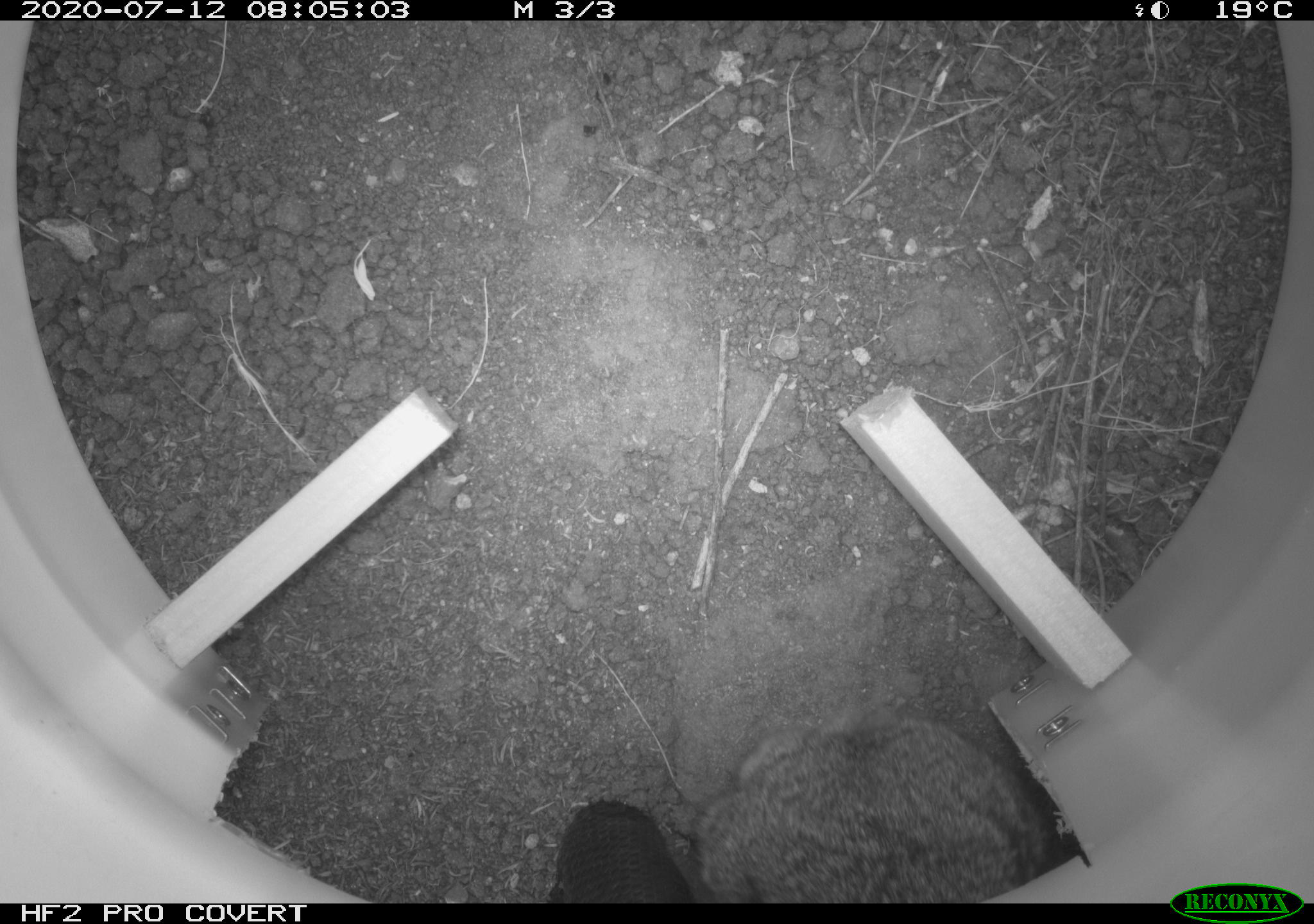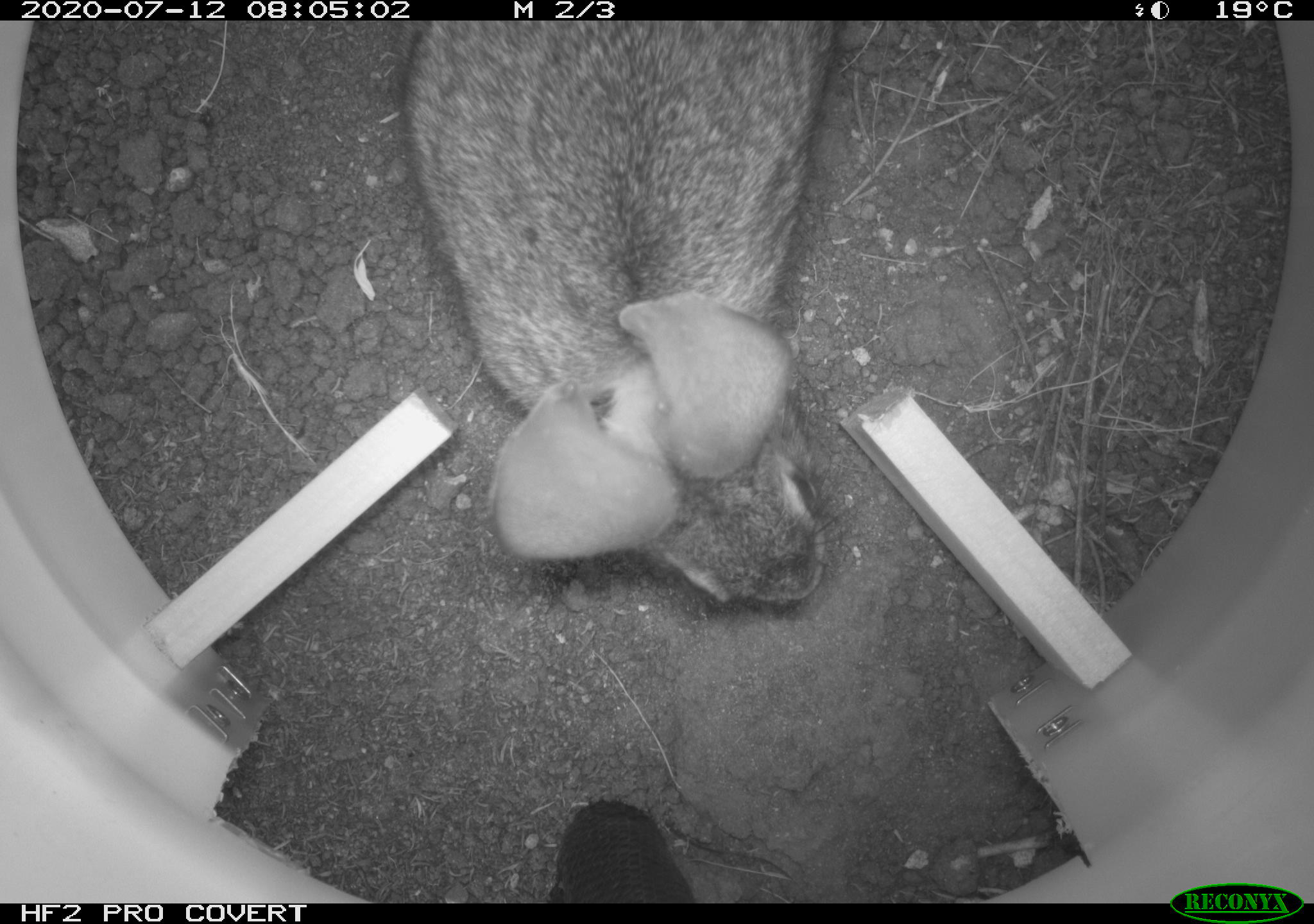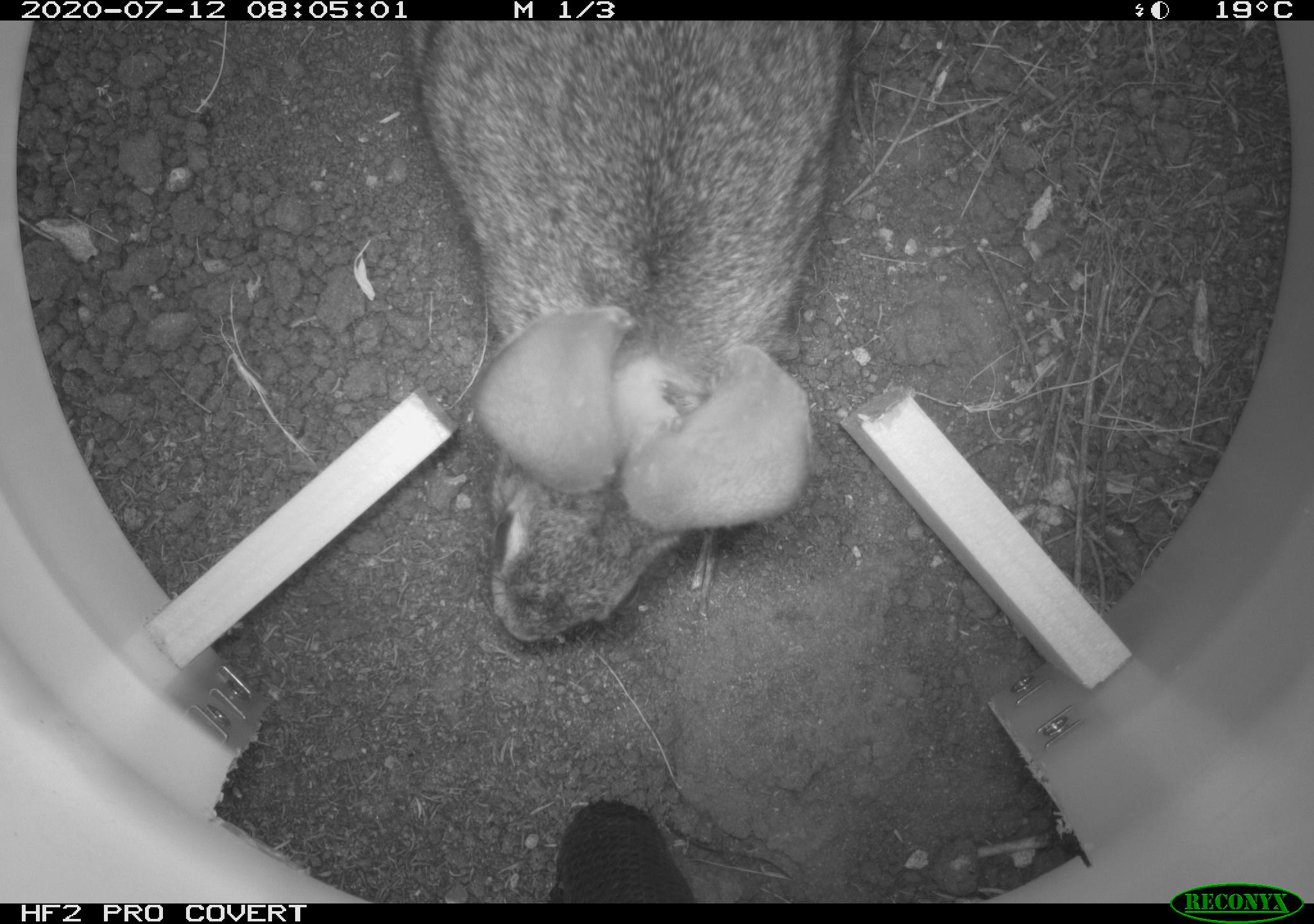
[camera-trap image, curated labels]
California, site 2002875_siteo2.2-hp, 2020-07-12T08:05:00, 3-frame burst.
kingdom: Animalia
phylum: Chordata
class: Mammalia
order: Lagomorpha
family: Leporidae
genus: Sylvilagus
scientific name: Sylvilagus bachmani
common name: brush rabbit